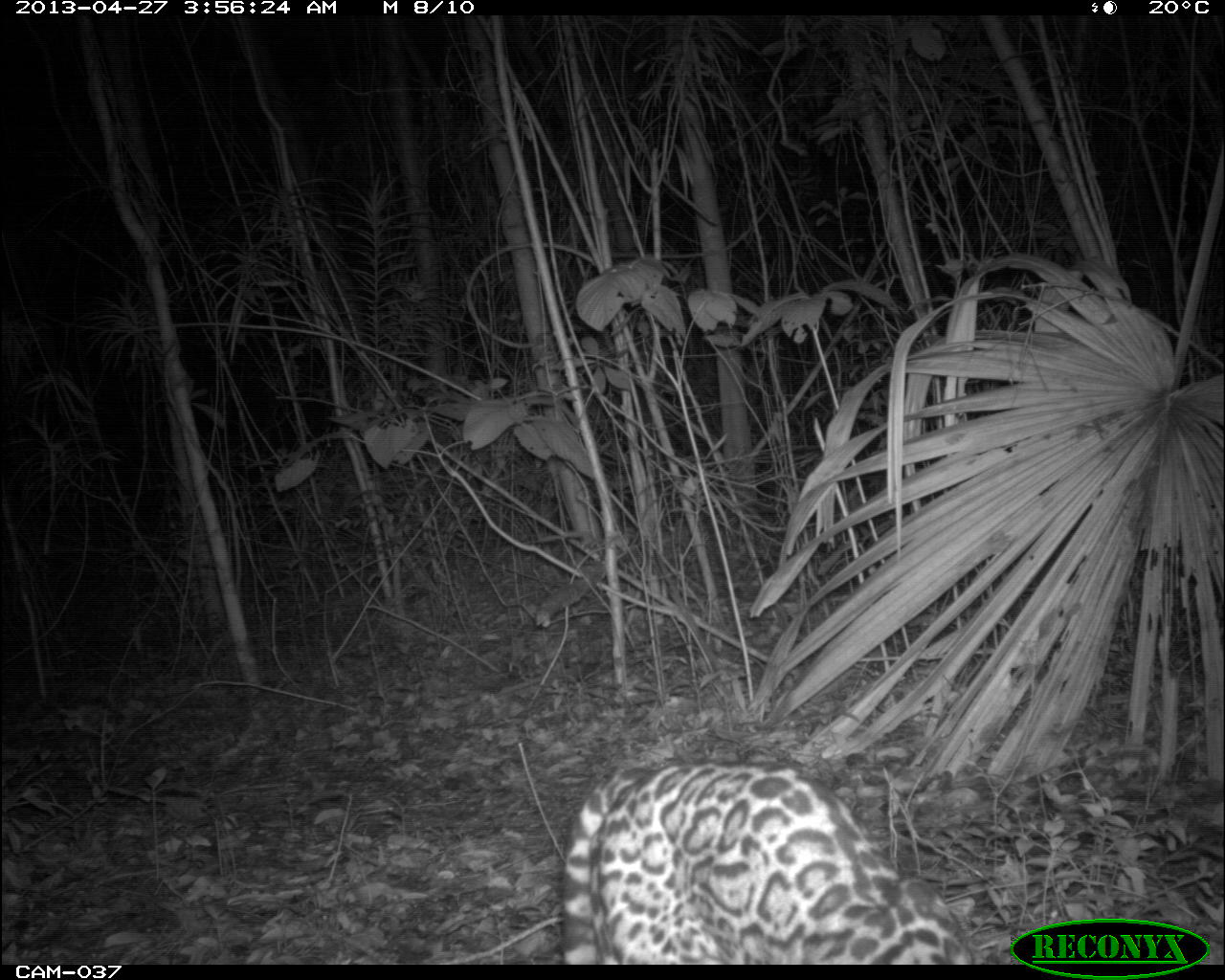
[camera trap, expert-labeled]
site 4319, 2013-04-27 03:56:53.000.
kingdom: Animalia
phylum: Chordata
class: Mammalia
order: Carnivora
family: Felidae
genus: Leopardus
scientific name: Leopardus pardalis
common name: ocelot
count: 1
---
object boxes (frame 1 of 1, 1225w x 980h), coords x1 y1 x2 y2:
leopardus pardalis: 557 759 971 964